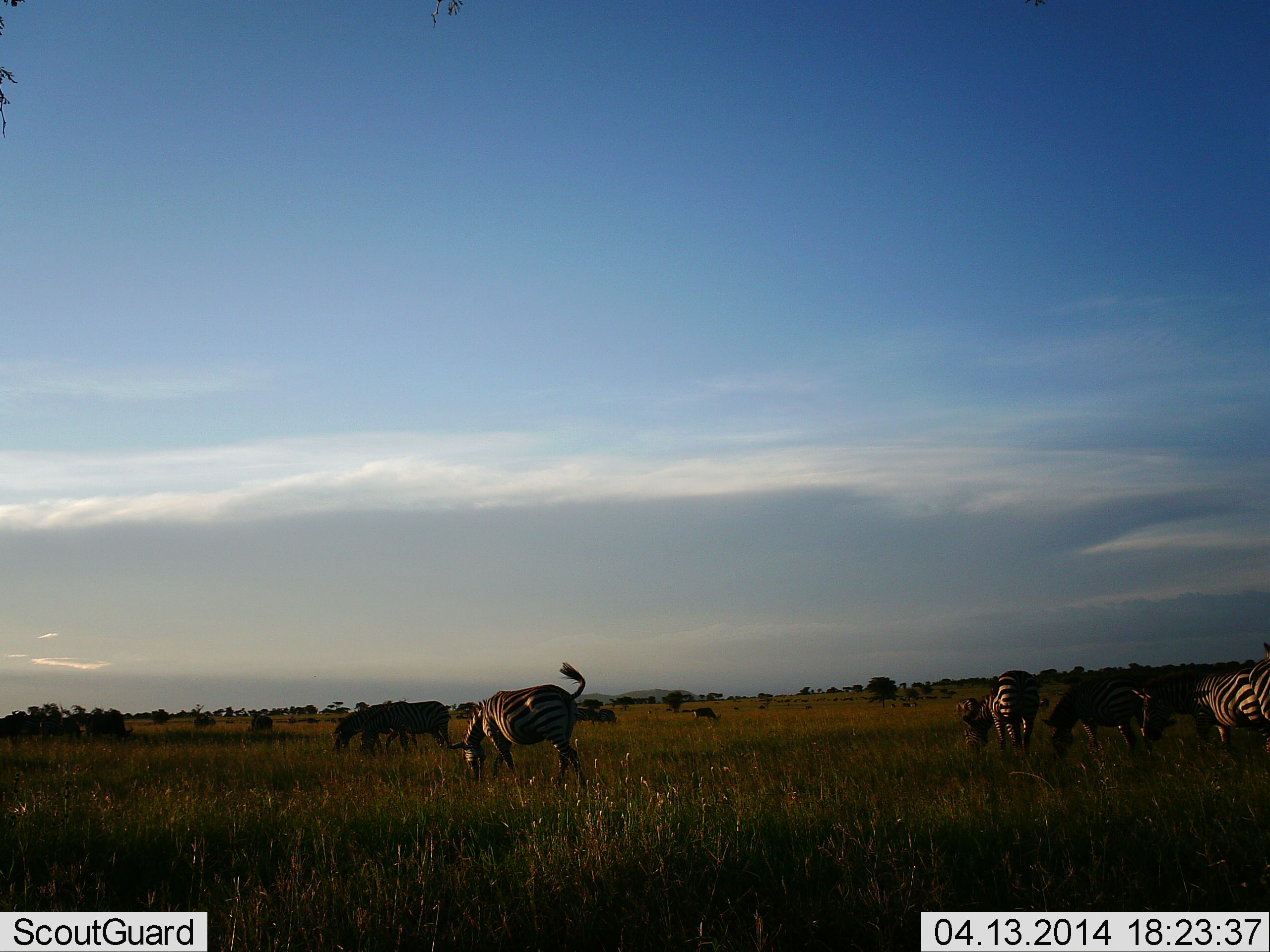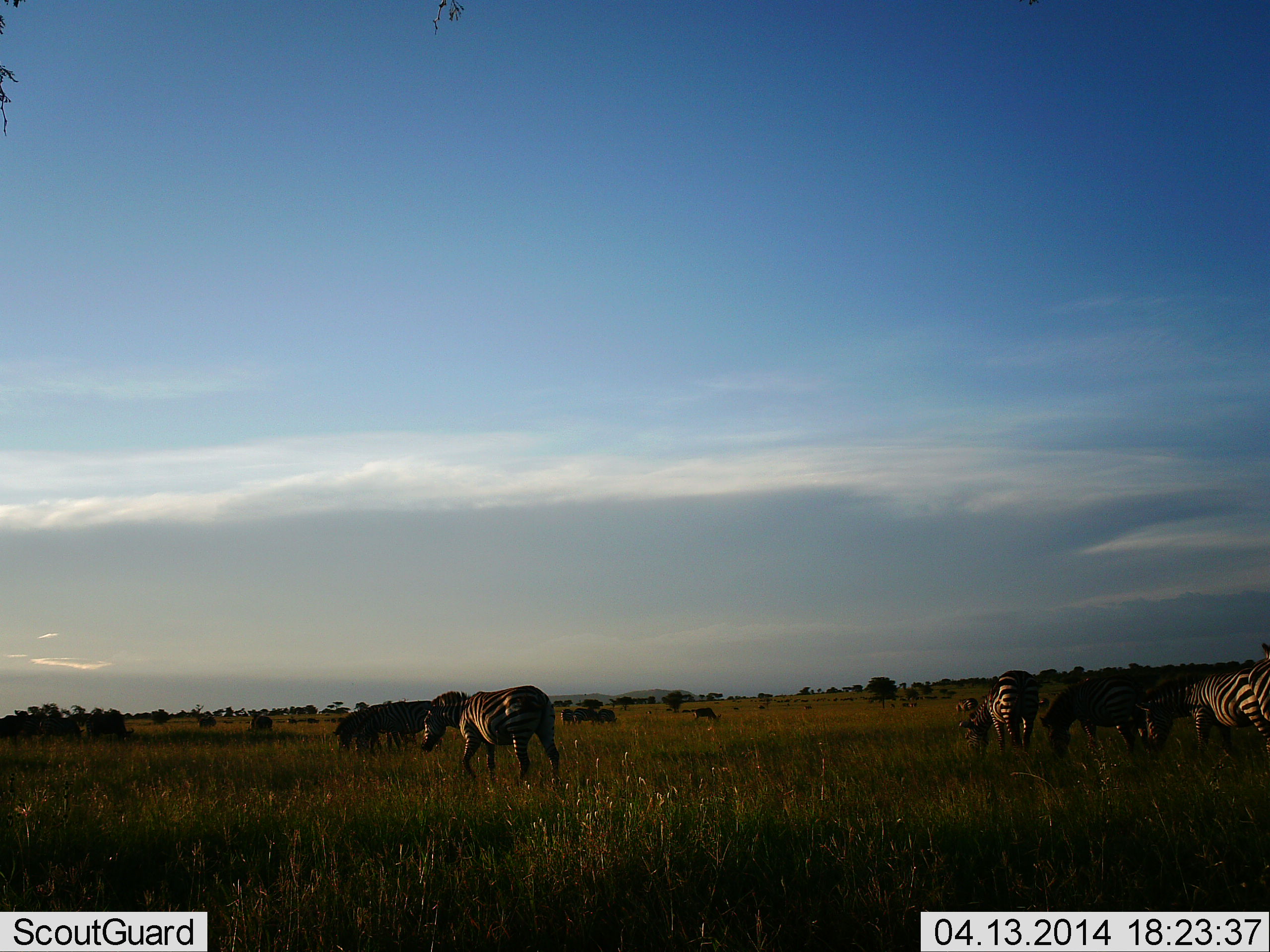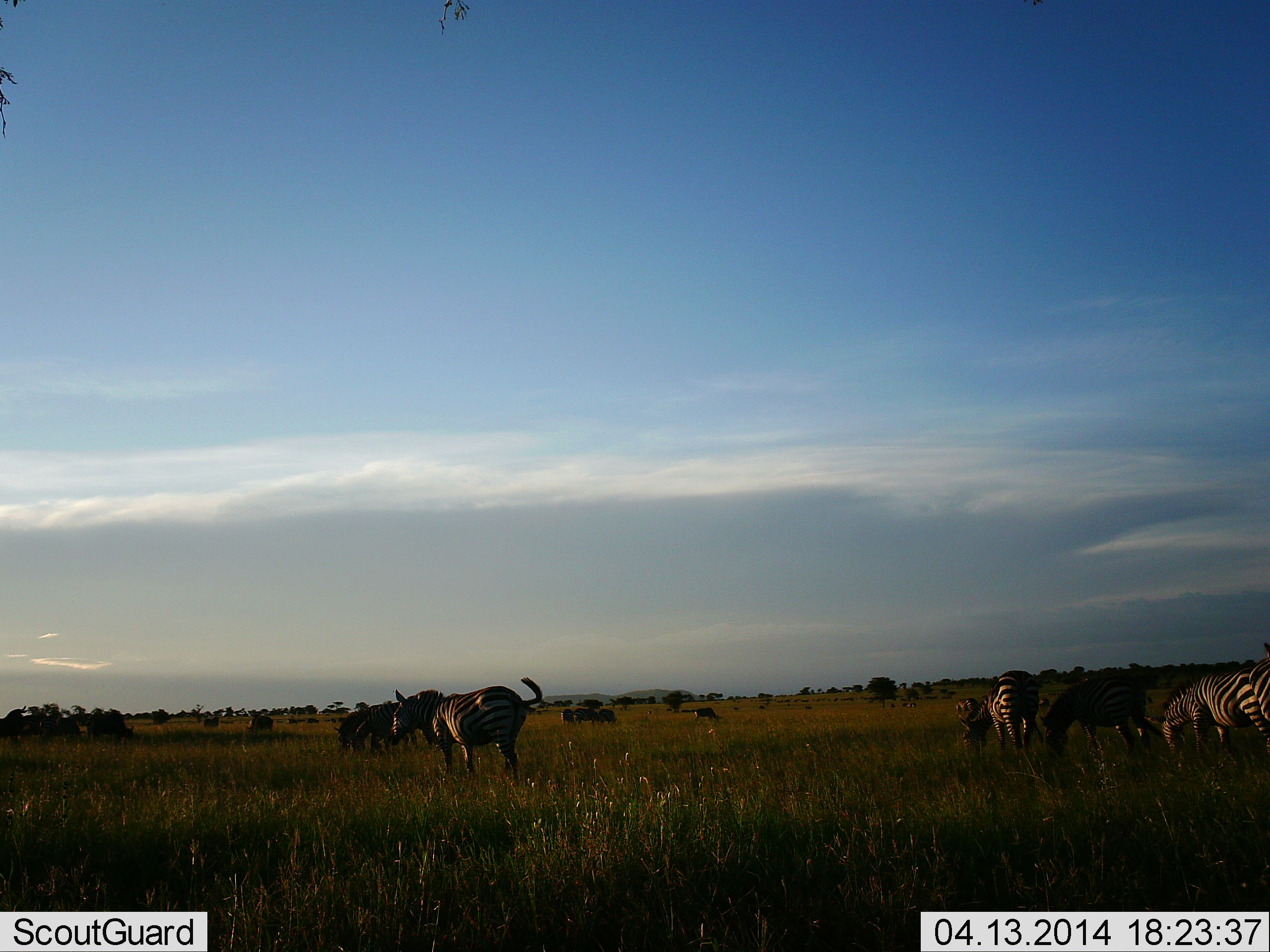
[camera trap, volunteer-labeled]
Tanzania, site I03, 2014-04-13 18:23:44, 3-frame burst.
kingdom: Animalia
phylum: Chordata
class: Mammalia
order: Perissodactyla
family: Equidae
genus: Equus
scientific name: Equus quagga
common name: plains zebra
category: zebra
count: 8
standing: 52%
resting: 2%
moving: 69%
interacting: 2%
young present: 0%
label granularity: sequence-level